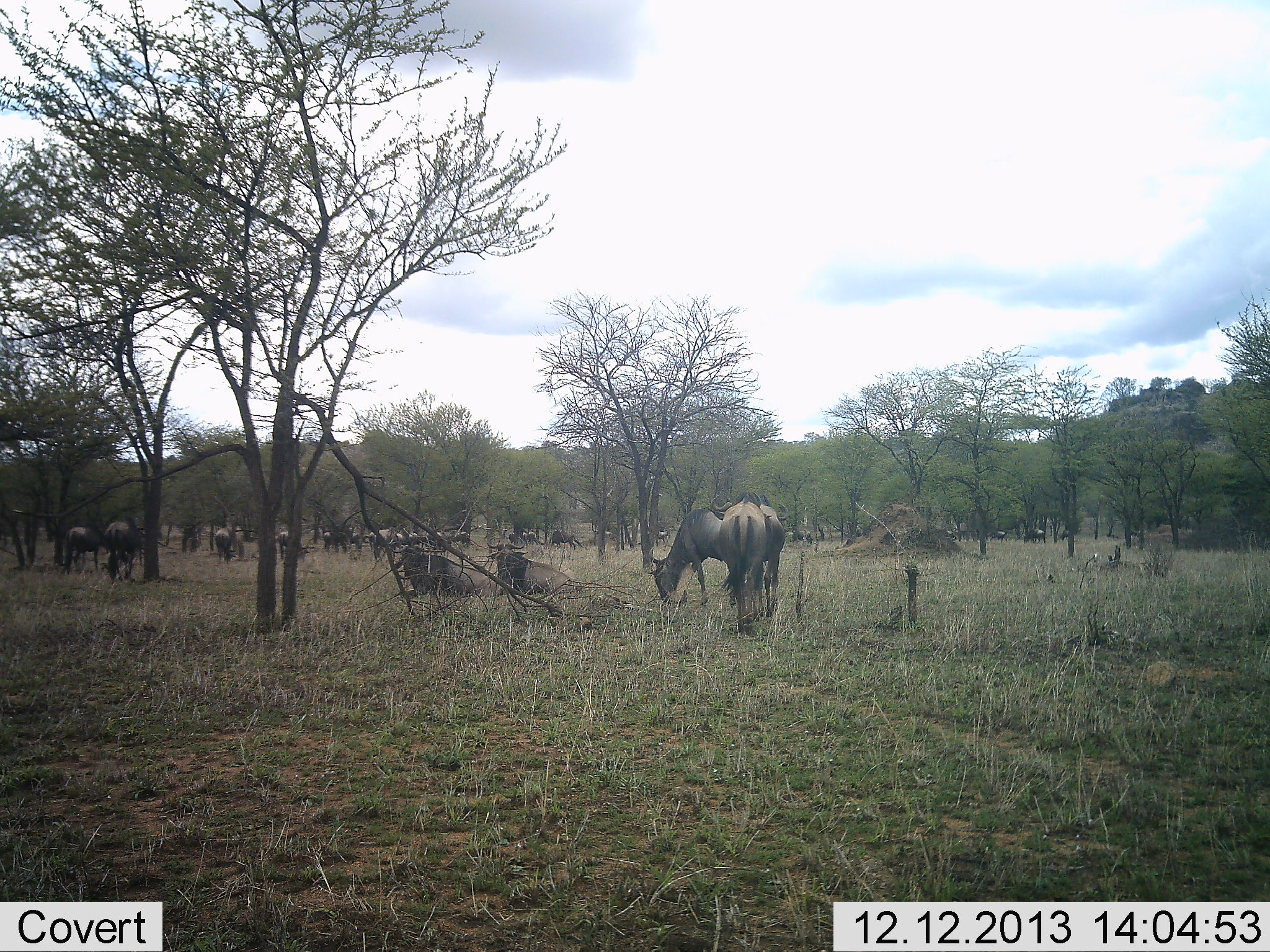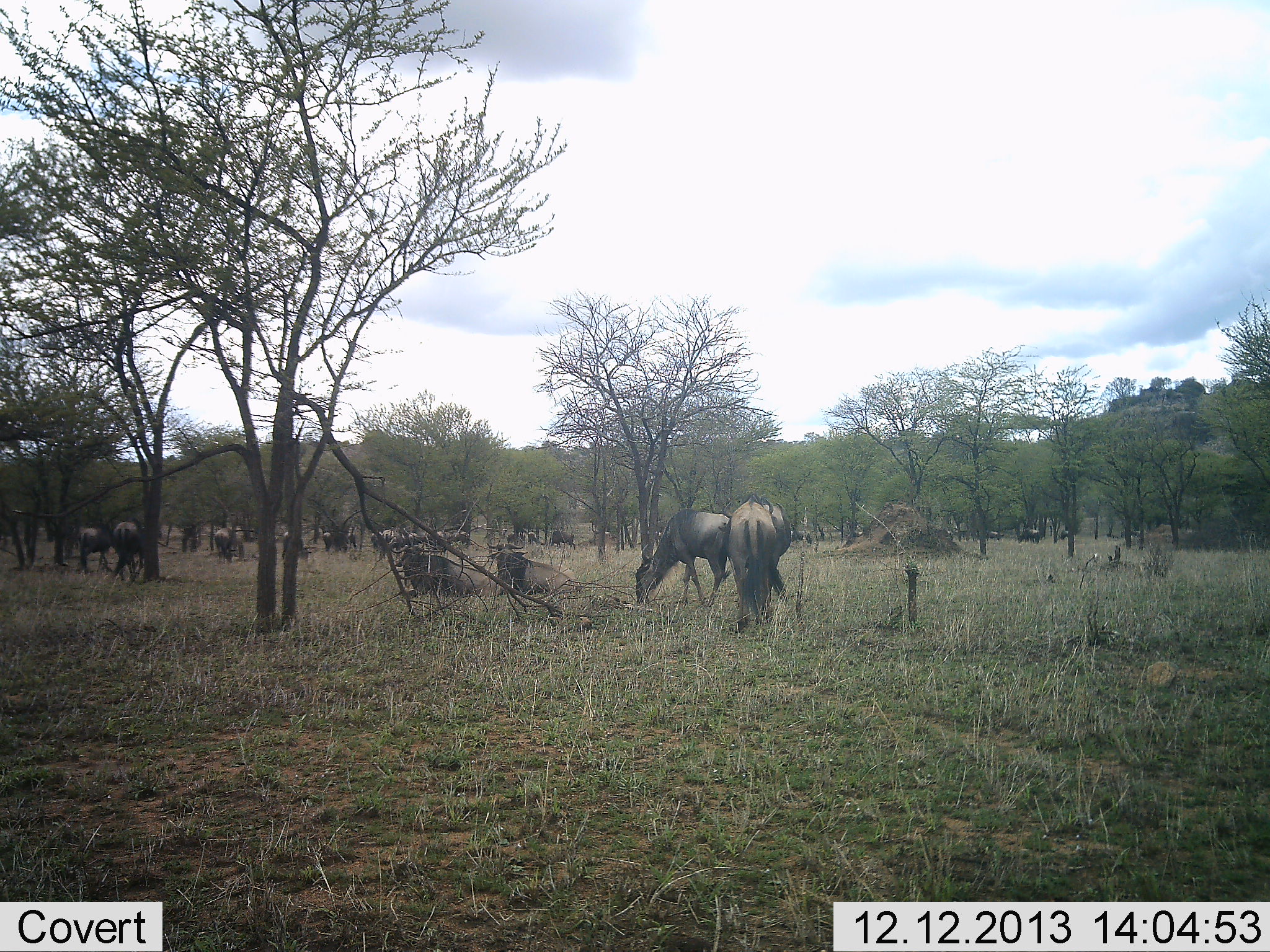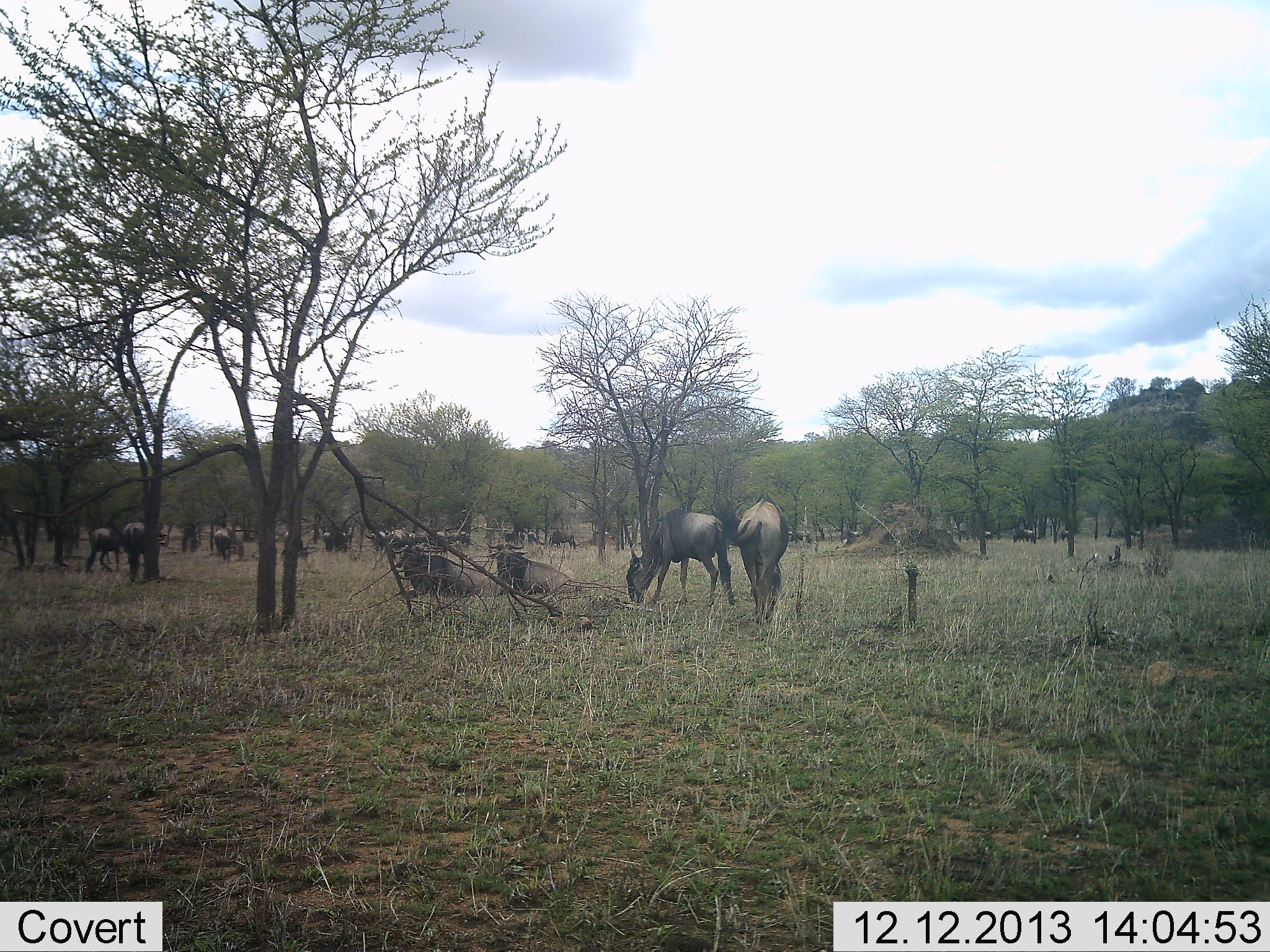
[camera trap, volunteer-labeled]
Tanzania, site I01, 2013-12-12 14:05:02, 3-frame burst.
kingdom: Animalia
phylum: Chordata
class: Mammalia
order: Artiodactyla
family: Bovidae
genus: Connochaetes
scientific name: Connochaetes taurinus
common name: blue wildebeest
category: wildebeest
Wildebeest (blue wildebeest) (Connochaetes taurinus), count 11-50. Behavior (volunteer vote fractions): standing 70%, resting 40%, moving 60%, interacting 10%. Young present (vote fraction): 0%. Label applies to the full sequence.